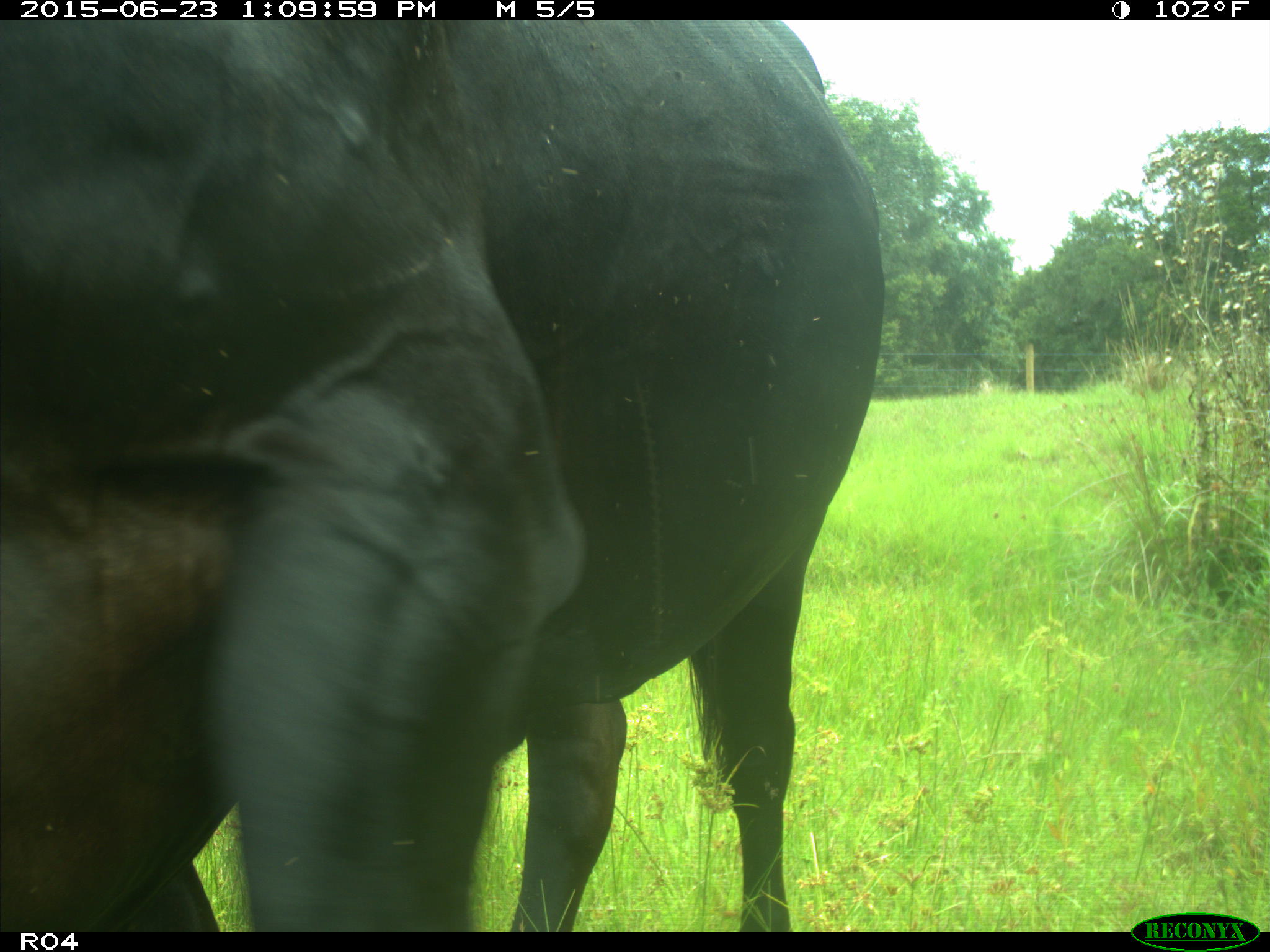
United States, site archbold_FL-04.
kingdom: Animalia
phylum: Chordata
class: Mammalia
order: Artiodactyla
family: Bovidae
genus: Bos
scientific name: Bos taurus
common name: domestic cow